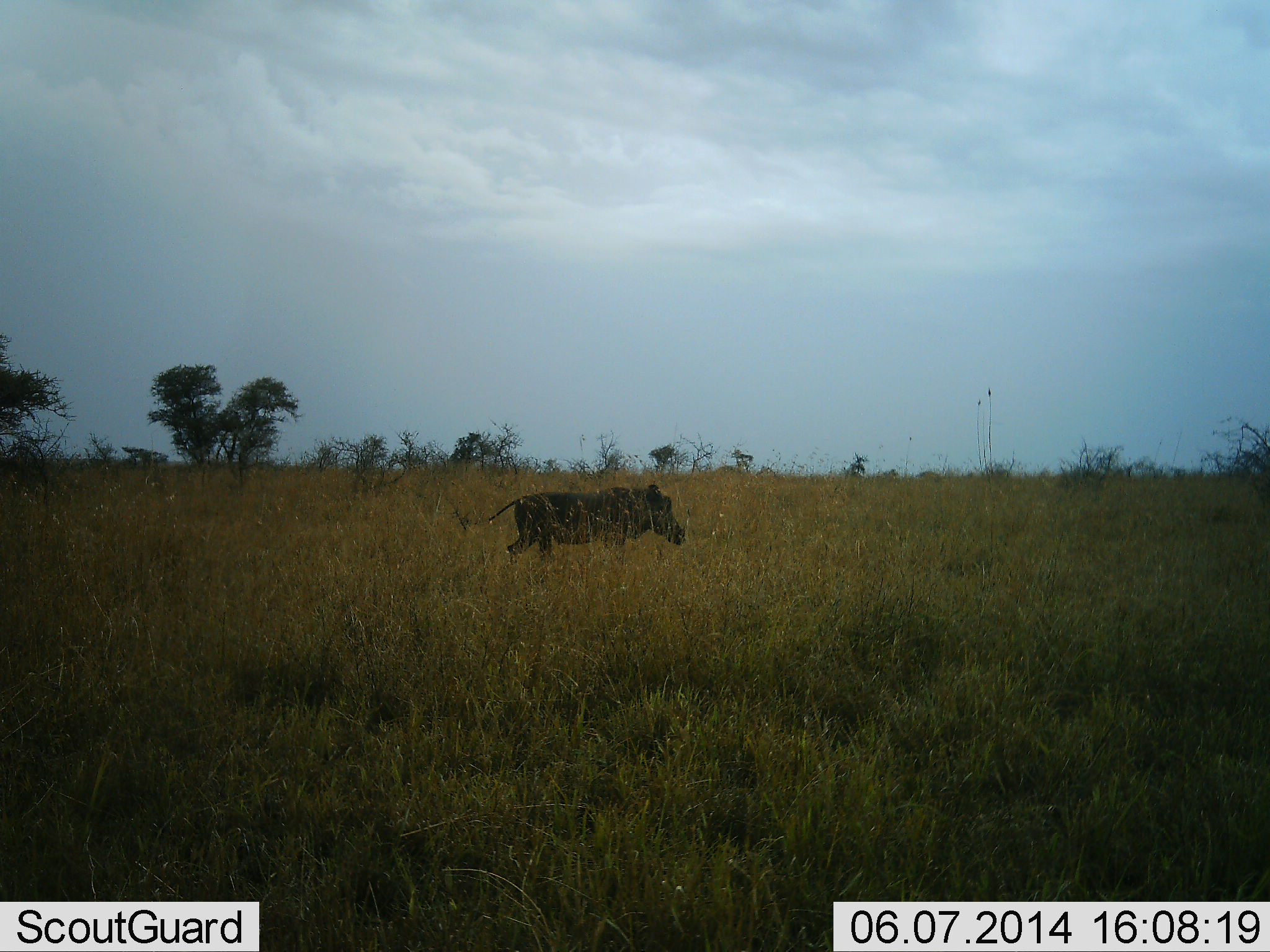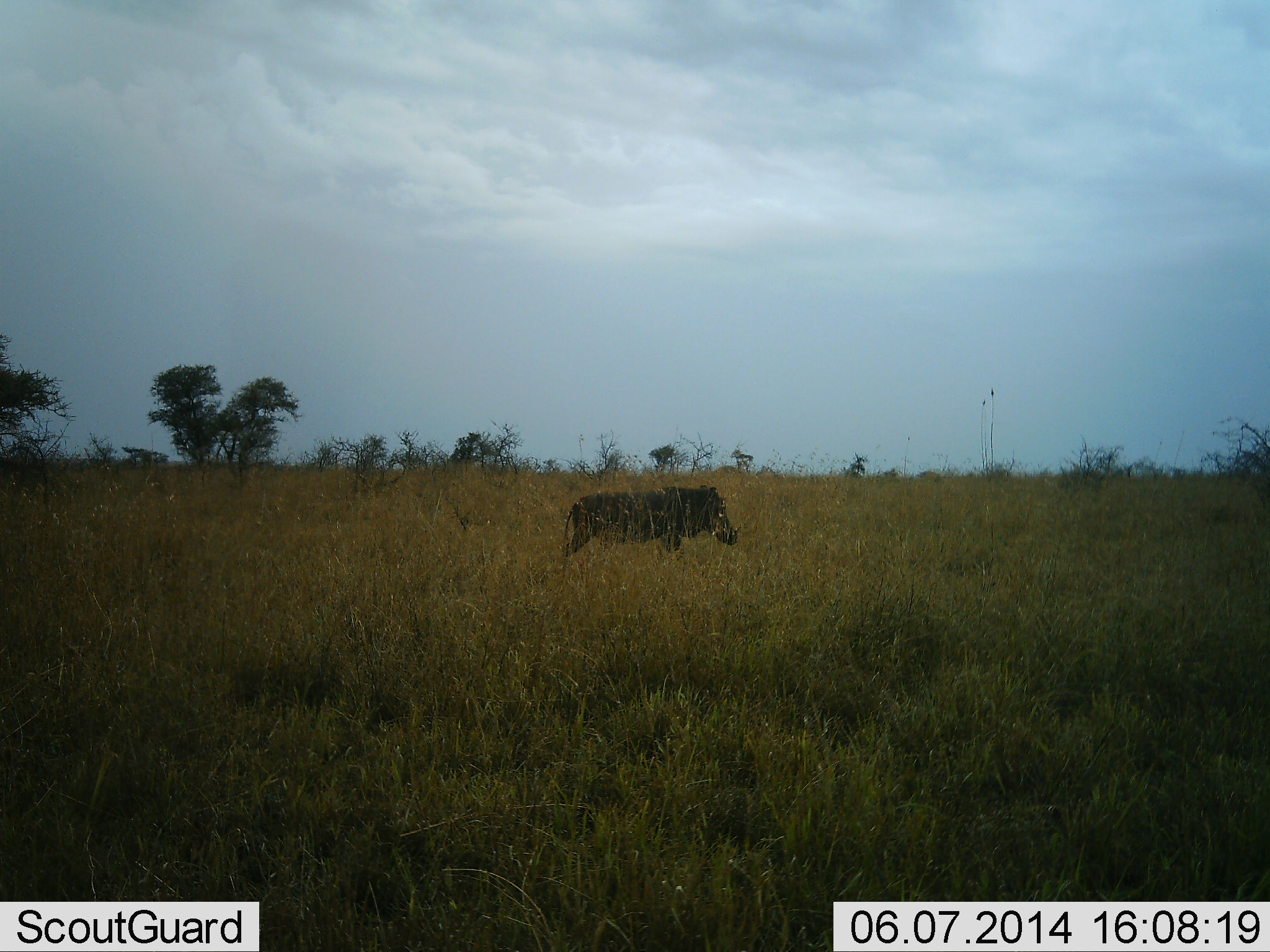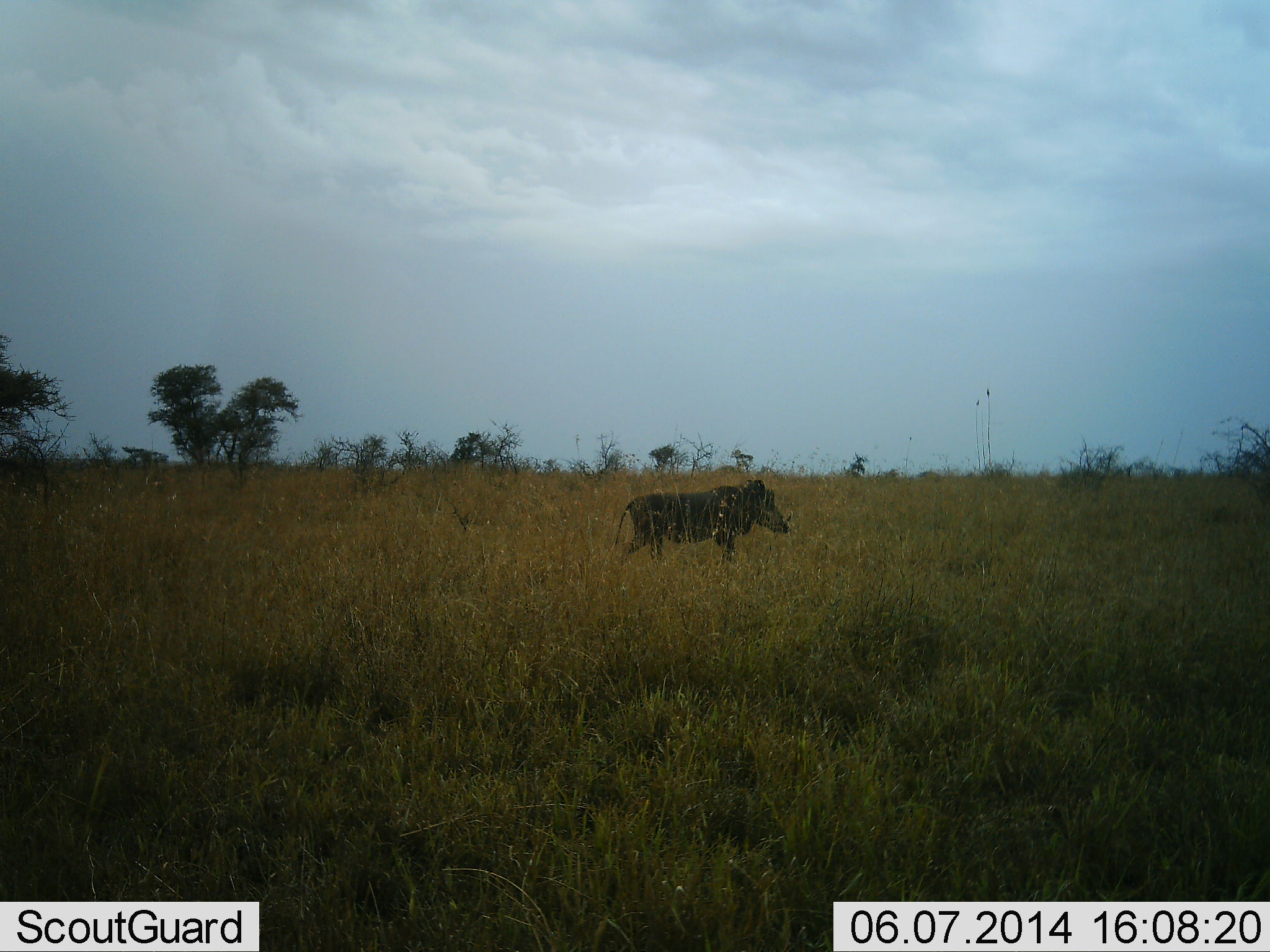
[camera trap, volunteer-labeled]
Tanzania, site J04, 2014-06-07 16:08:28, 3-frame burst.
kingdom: Animalia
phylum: Chordata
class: Mammalia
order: Artiodactyla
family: Suidae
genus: Phacochoerus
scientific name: Phacochoerus africanus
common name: warthog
Warthog (Phacochoerus africanus), count 1. Behavior (volunteer vote fractions): standing 0%, resting 0%, moving 100%, interacting 0%. Young present (vote fraction): 0%. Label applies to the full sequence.